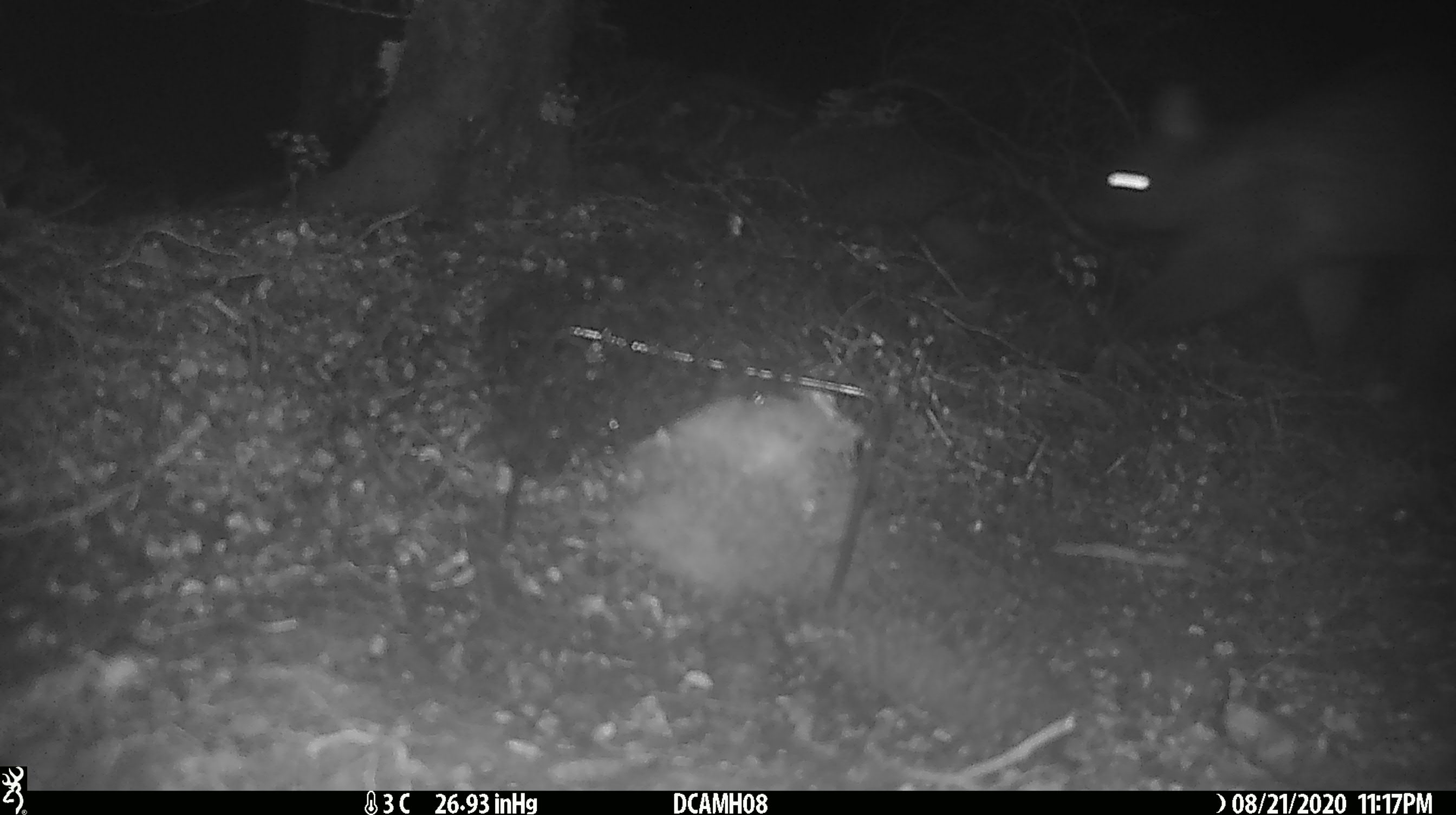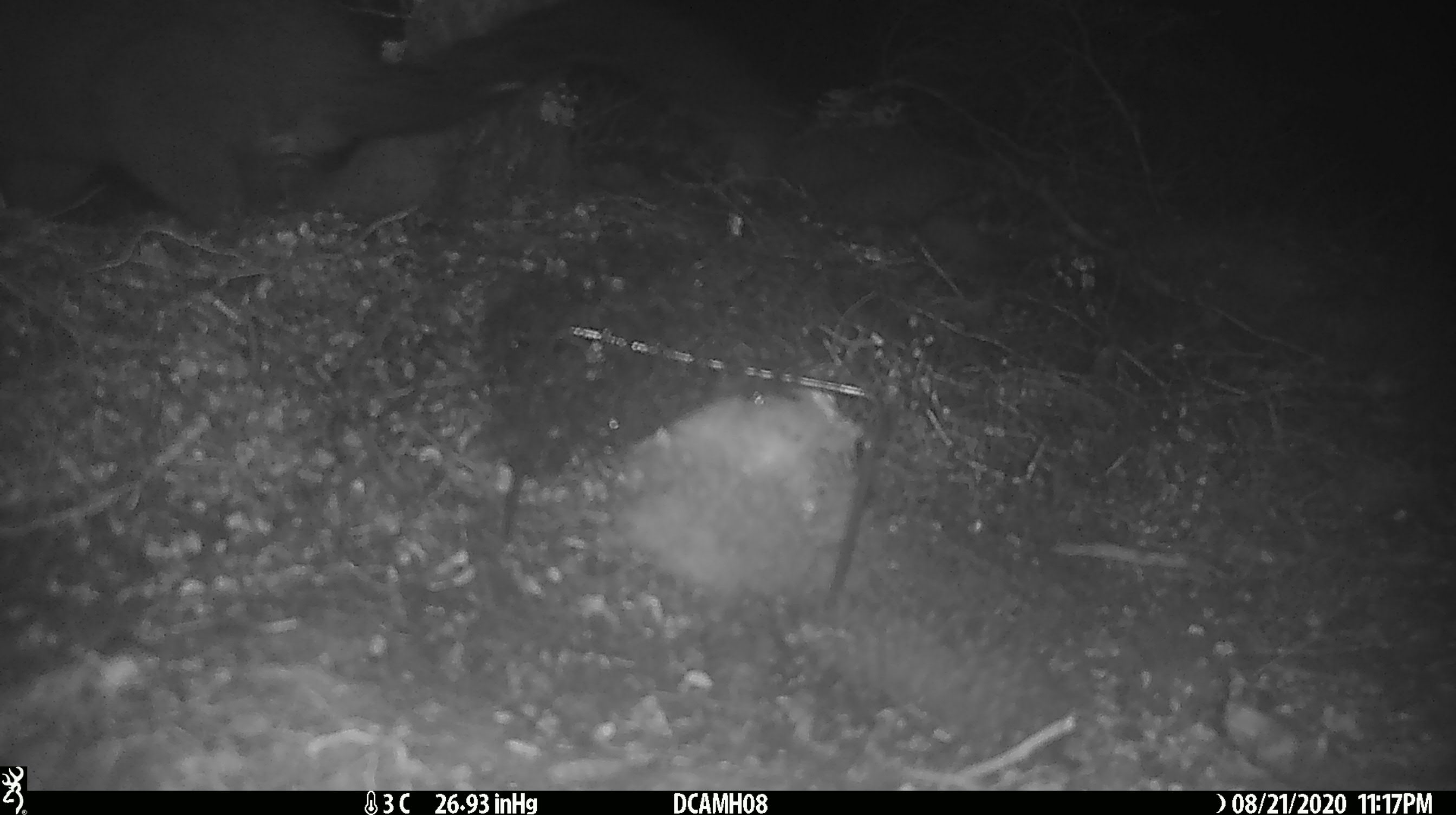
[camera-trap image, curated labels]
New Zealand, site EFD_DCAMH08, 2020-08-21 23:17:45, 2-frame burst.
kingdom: Animalia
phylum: Chordata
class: Mammalia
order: Diprotodontia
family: Phalangeridae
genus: Trichosurus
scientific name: Trichosurus vulpecula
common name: common brushtail possum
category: possum